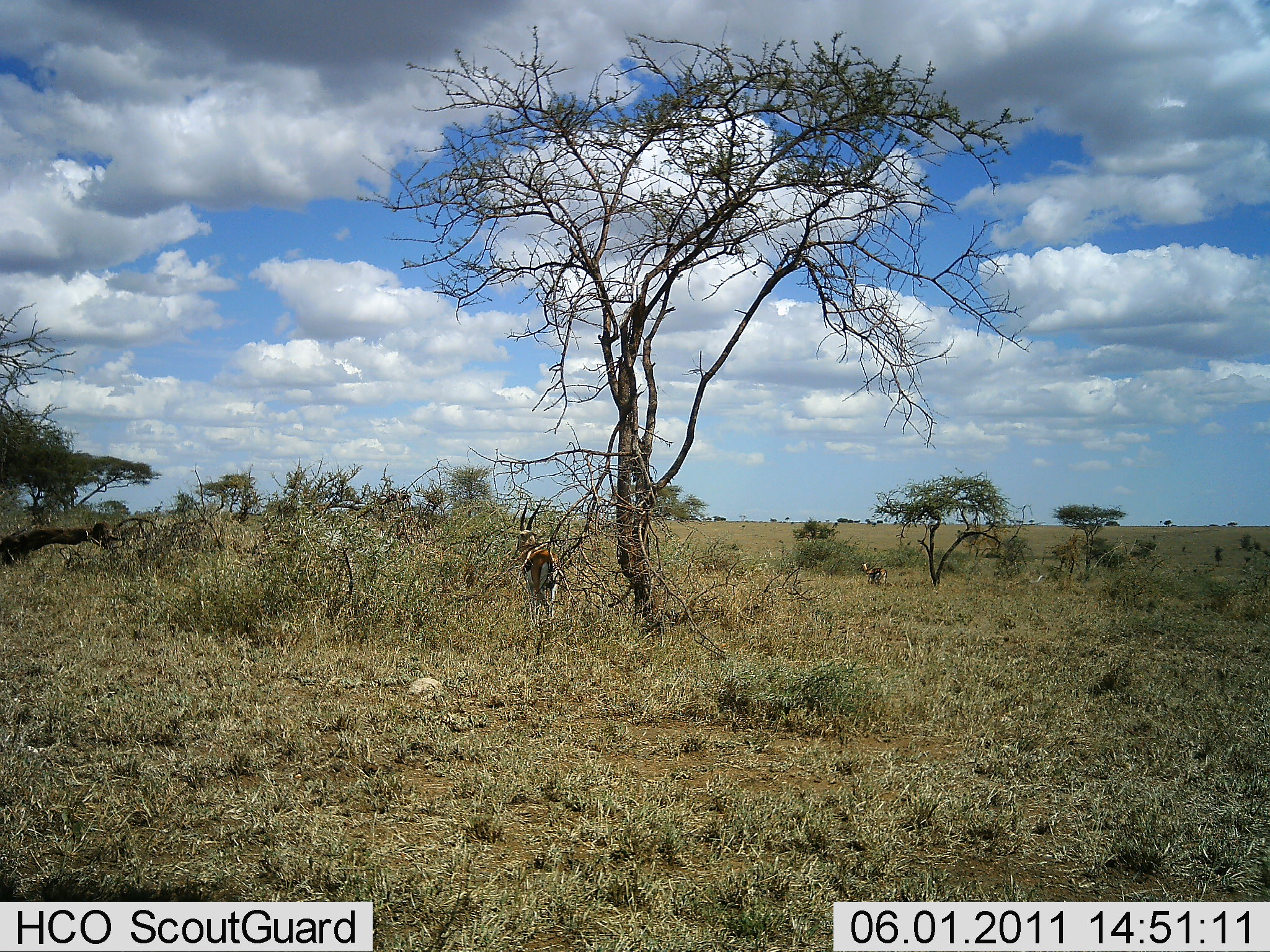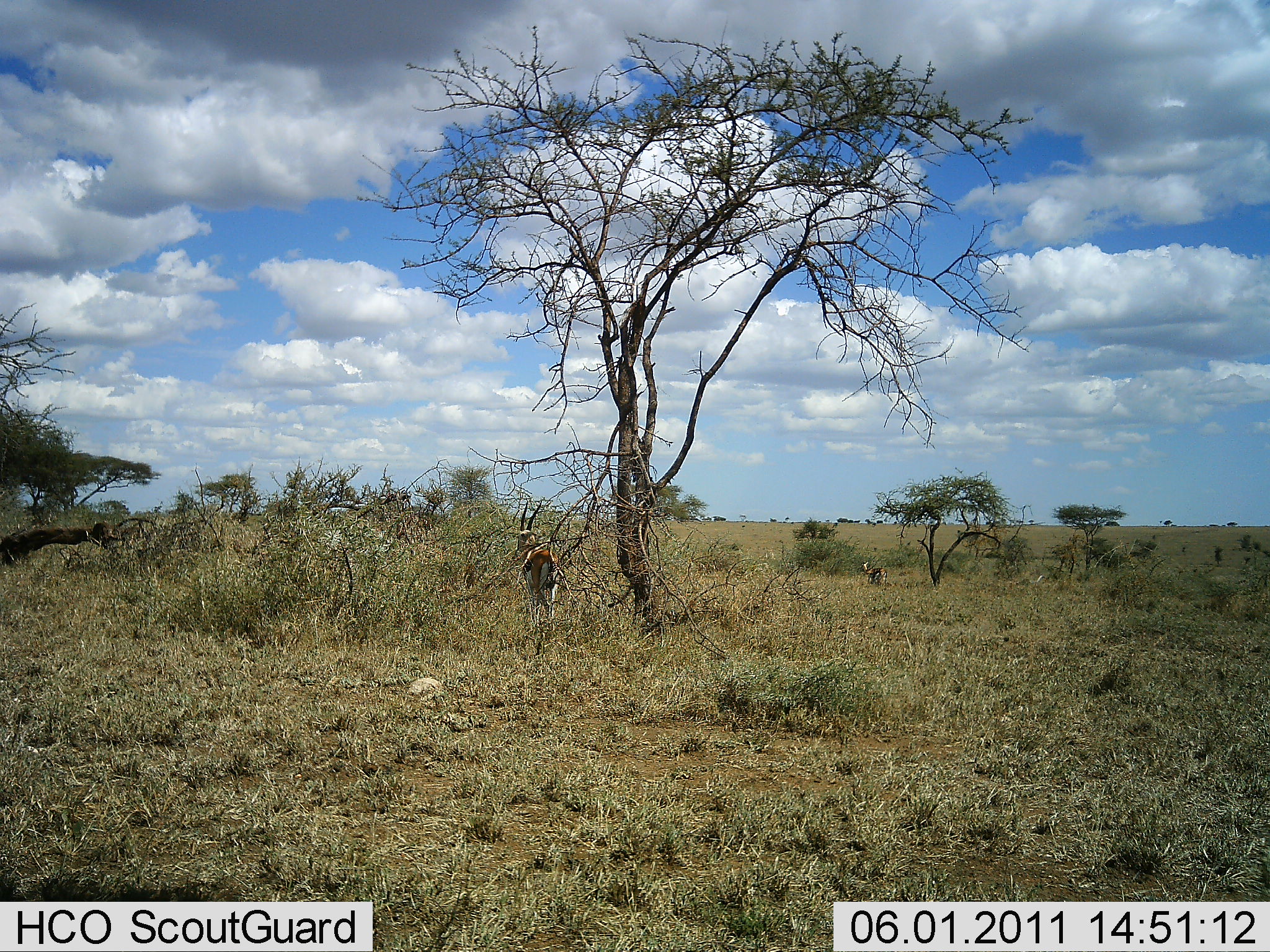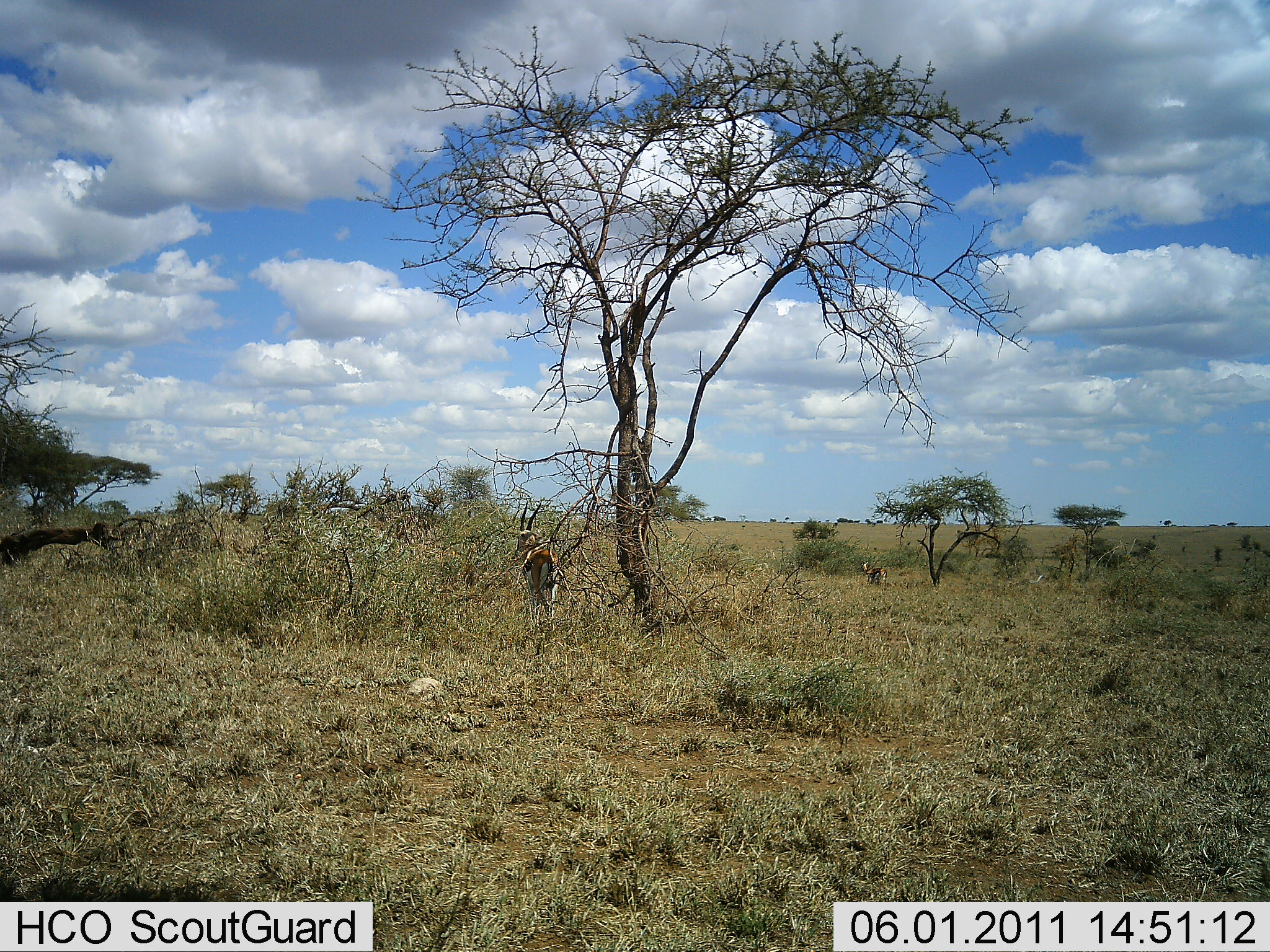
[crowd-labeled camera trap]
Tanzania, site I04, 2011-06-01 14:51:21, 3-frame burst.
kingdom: Animalia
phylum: Chordata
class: Mammalia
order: Artiodactyla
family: Bovidae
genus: Eudorcas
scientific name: Eudorcas thomsonii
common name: thomson's gazelle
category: gazellethomsons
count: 1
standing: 91%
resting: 0%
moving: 9%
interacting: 0%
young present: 0%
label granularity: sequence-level